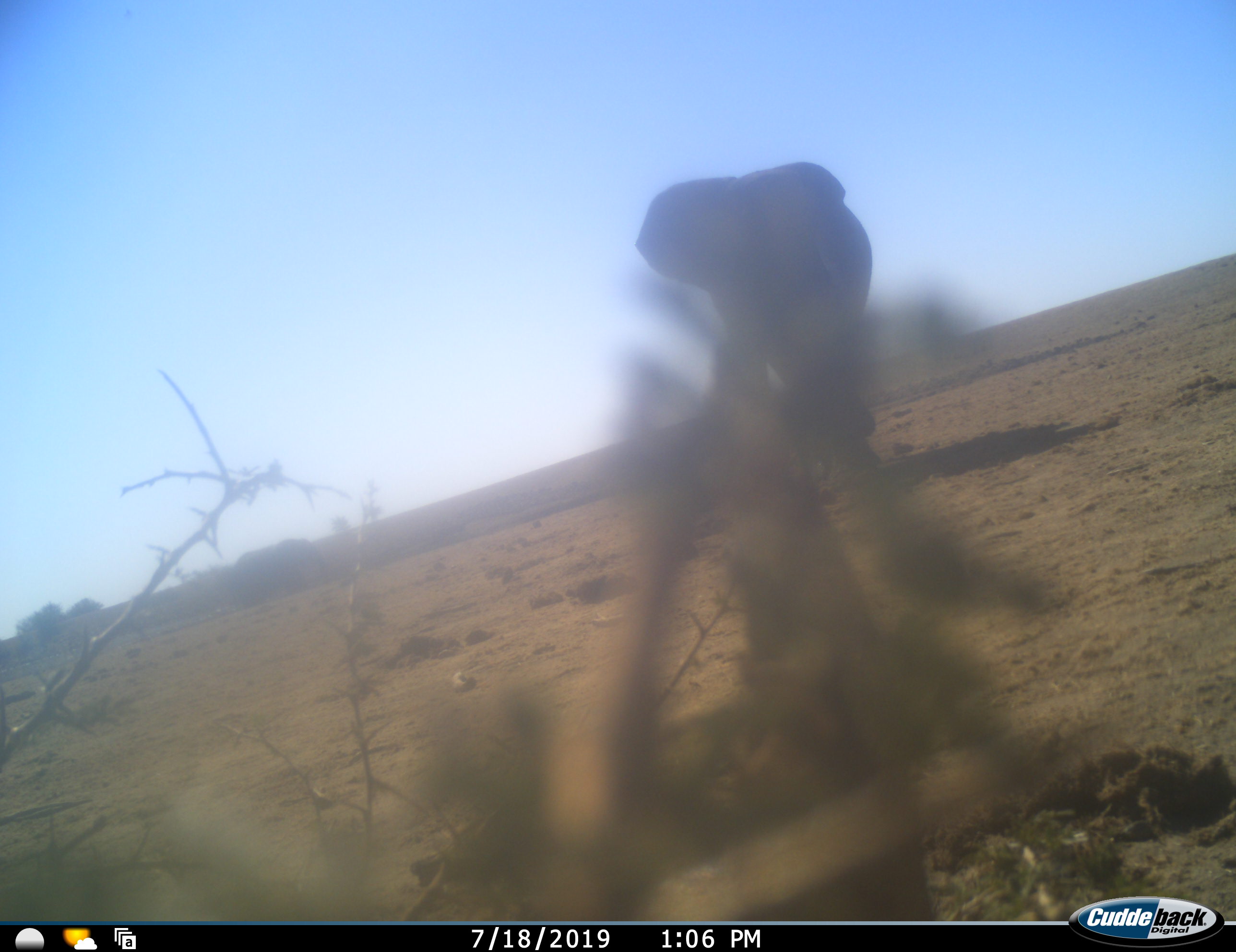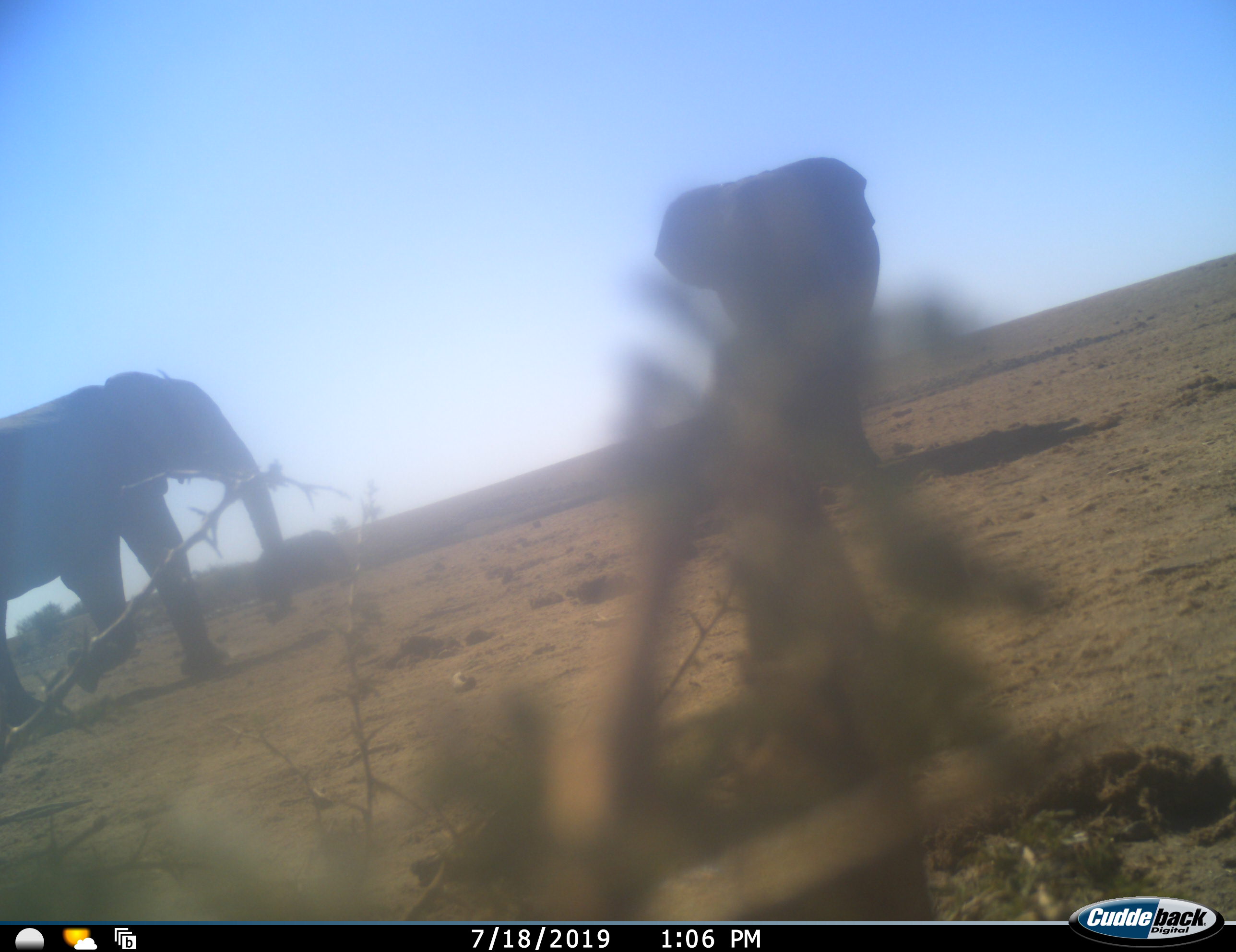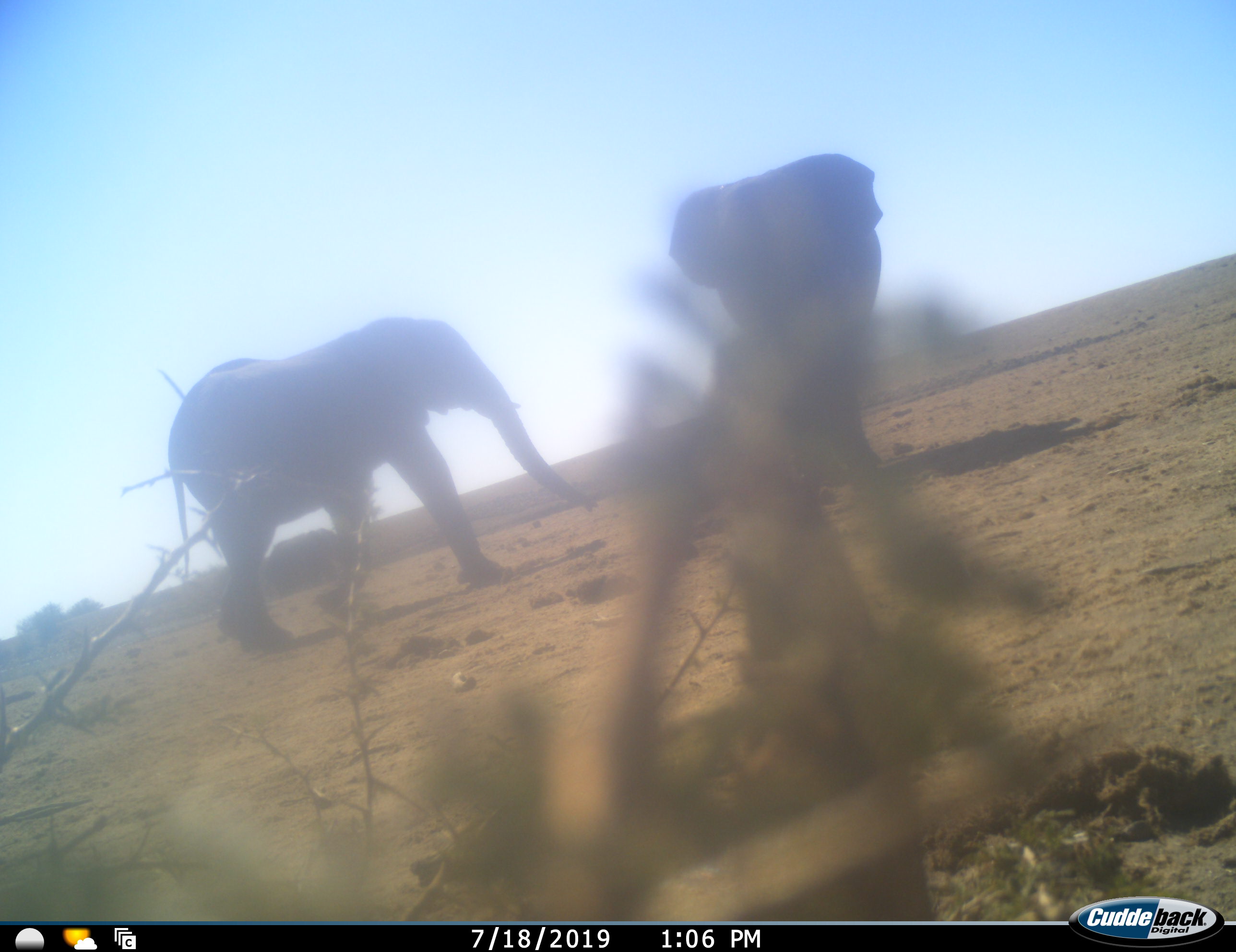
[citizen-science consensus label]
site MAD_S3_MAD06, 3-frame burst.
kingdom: Animalia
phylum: Chordata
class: Mammalia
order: Proboscidea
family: Elephantidae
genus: Loxodonta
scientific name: Loxodonta africana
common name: african bush elephant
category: elephant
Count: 2.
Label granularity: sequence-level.